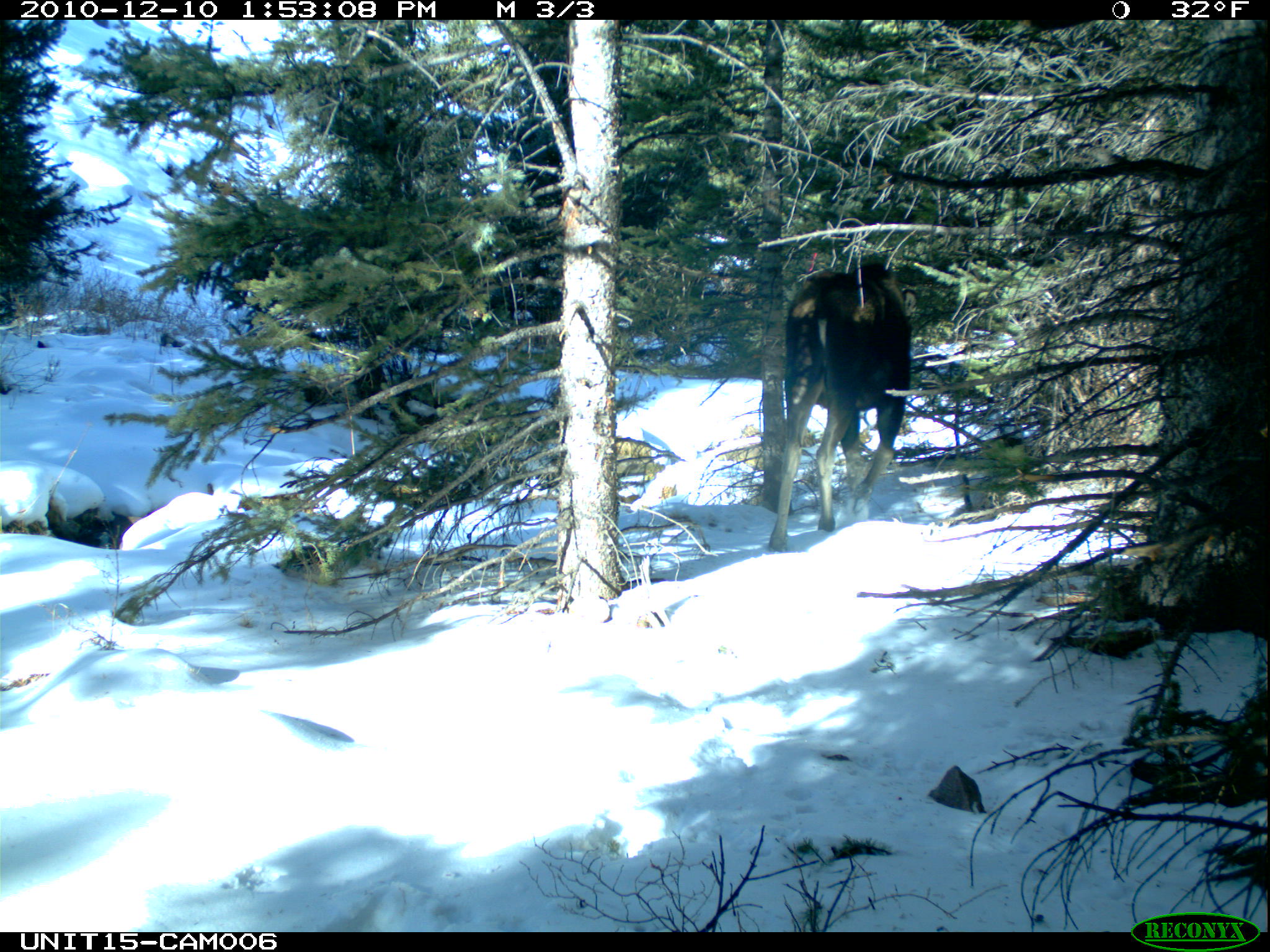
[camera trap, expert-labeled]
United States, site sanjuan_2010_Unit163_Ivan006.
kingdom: Animalia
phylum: Chordata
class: Mammalia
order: Artiodactyla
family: Cervidae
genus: Alces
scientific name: Alces alces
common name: moose